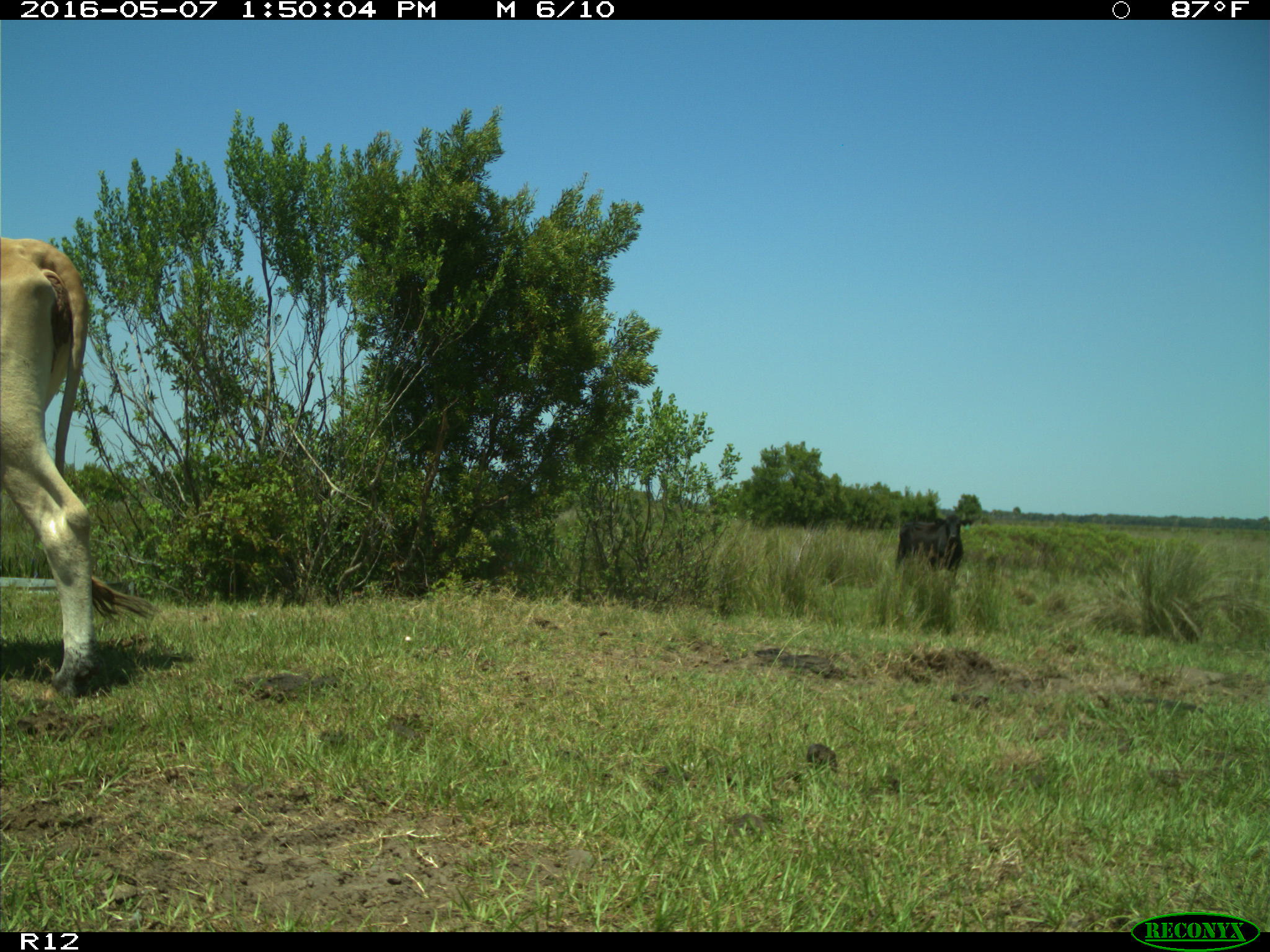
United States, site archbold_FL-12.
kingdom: Animalia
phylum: Chordata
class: Mammalia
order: Artiodactyla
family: Bovidae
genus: Bos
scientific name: Bos taurus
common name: domestic cow